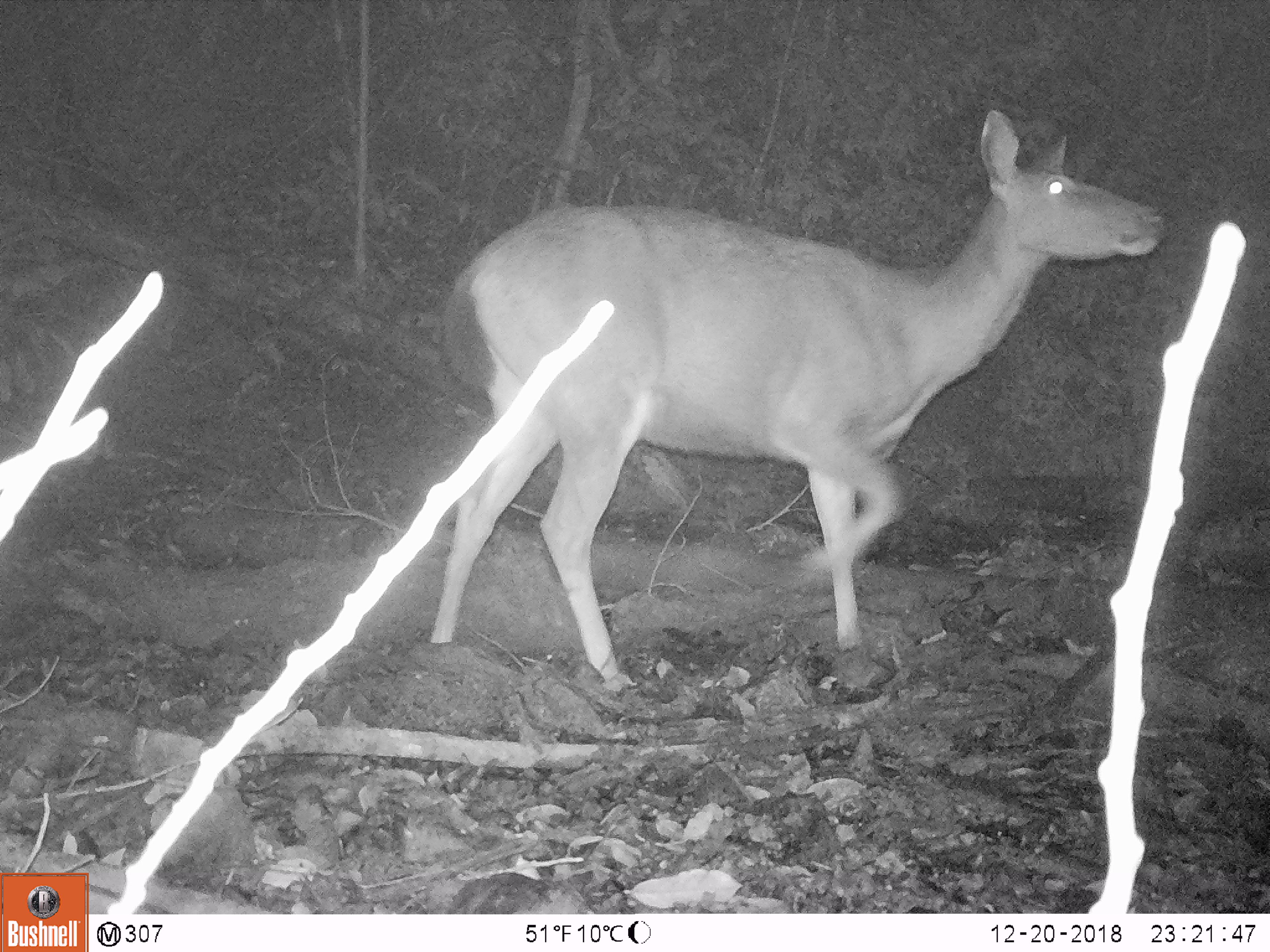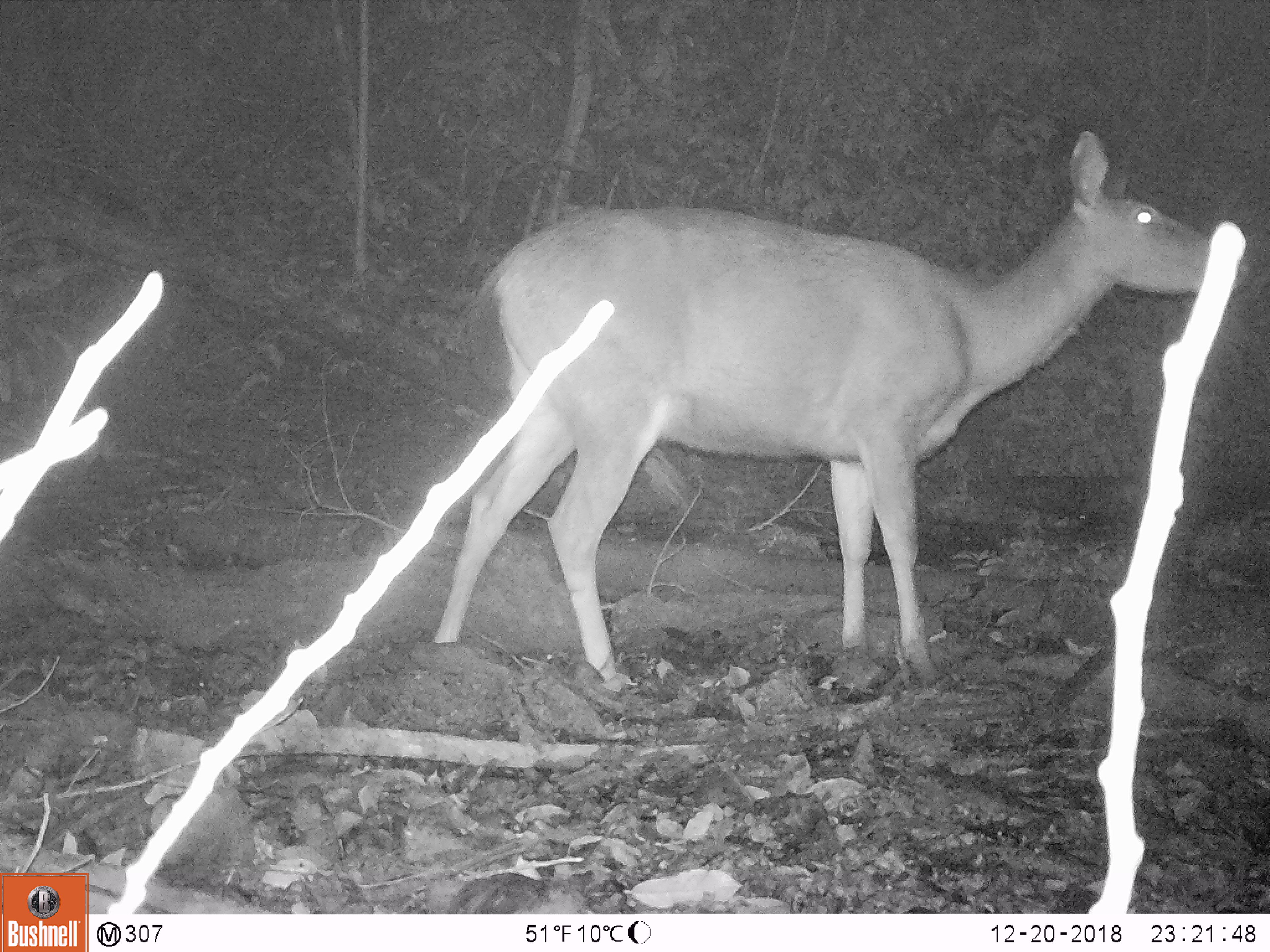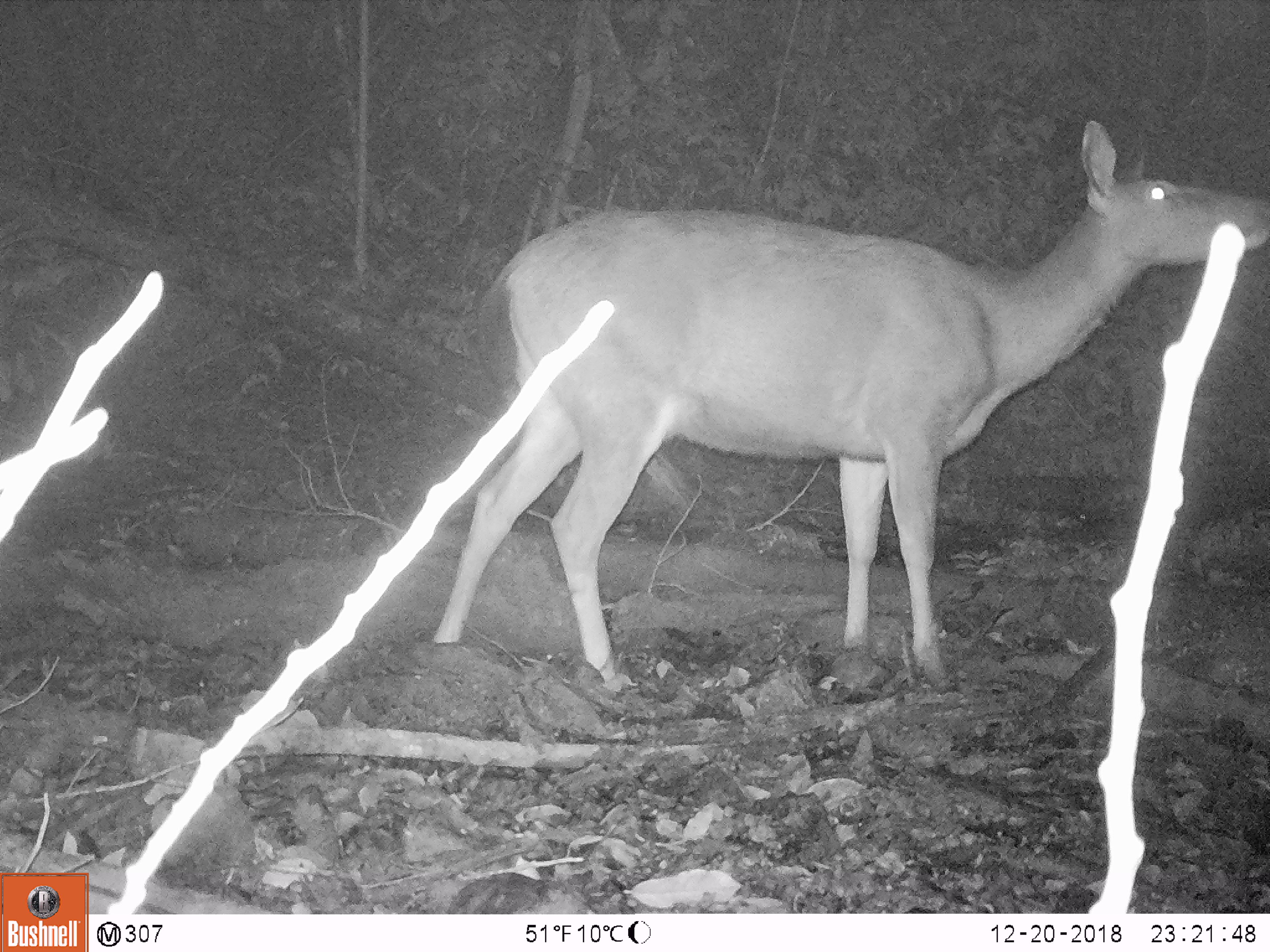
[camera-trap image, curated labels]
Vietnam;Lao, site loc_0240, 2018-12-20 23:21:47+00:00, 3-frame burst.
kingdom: Animalia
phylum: Chordata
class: Mammalia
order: Artiodactyla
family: Cervidae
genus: Rusa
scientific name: Rusa unicolor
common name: sambar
Sambar (Rusa unicolor). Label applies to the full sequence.